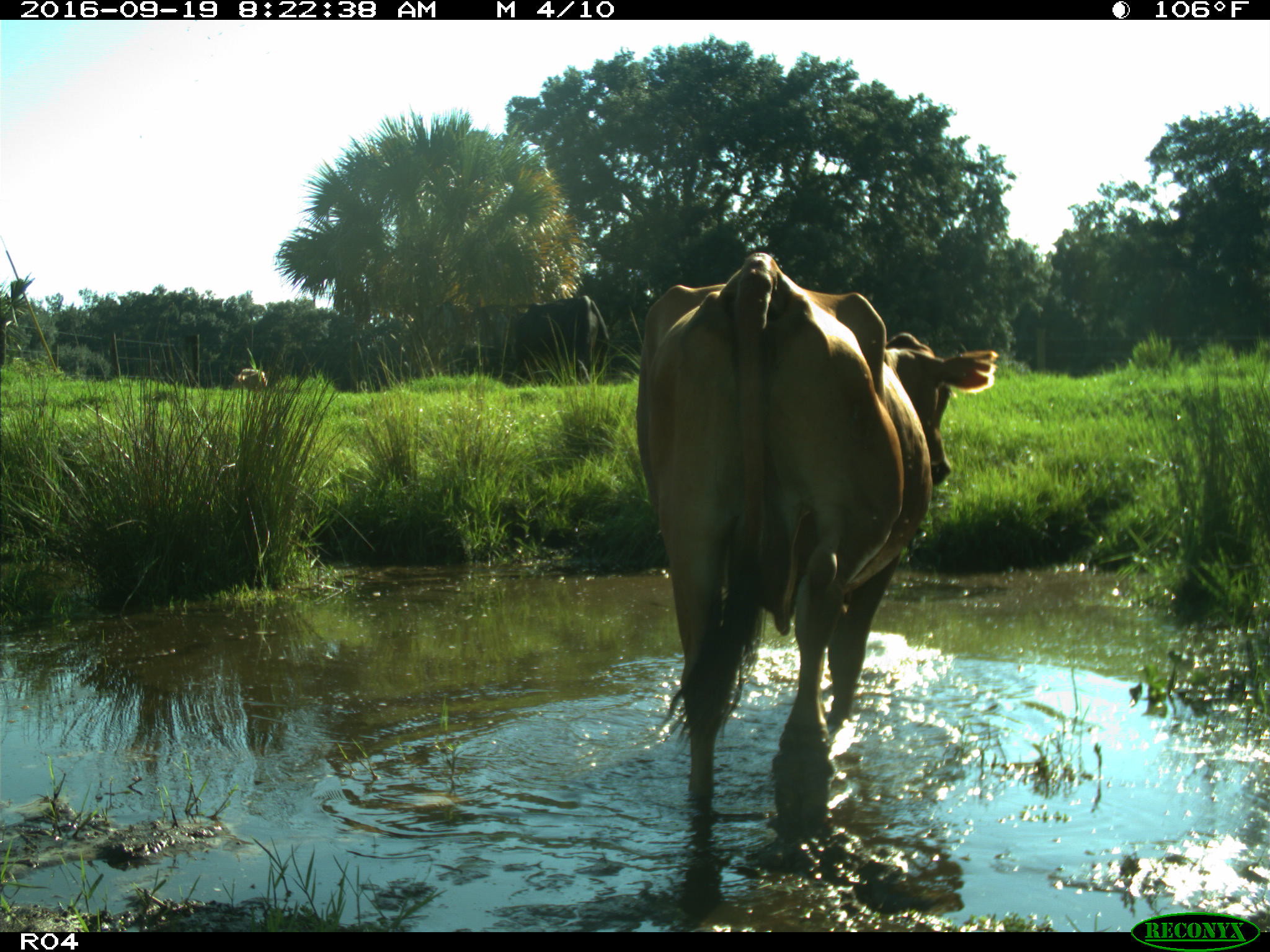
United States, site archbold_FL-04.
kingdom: Animalia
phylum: Chordata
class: Mammalia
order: Artiodactyla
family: Bovidae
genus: Bos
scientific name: Bos taurus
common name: domestic cow